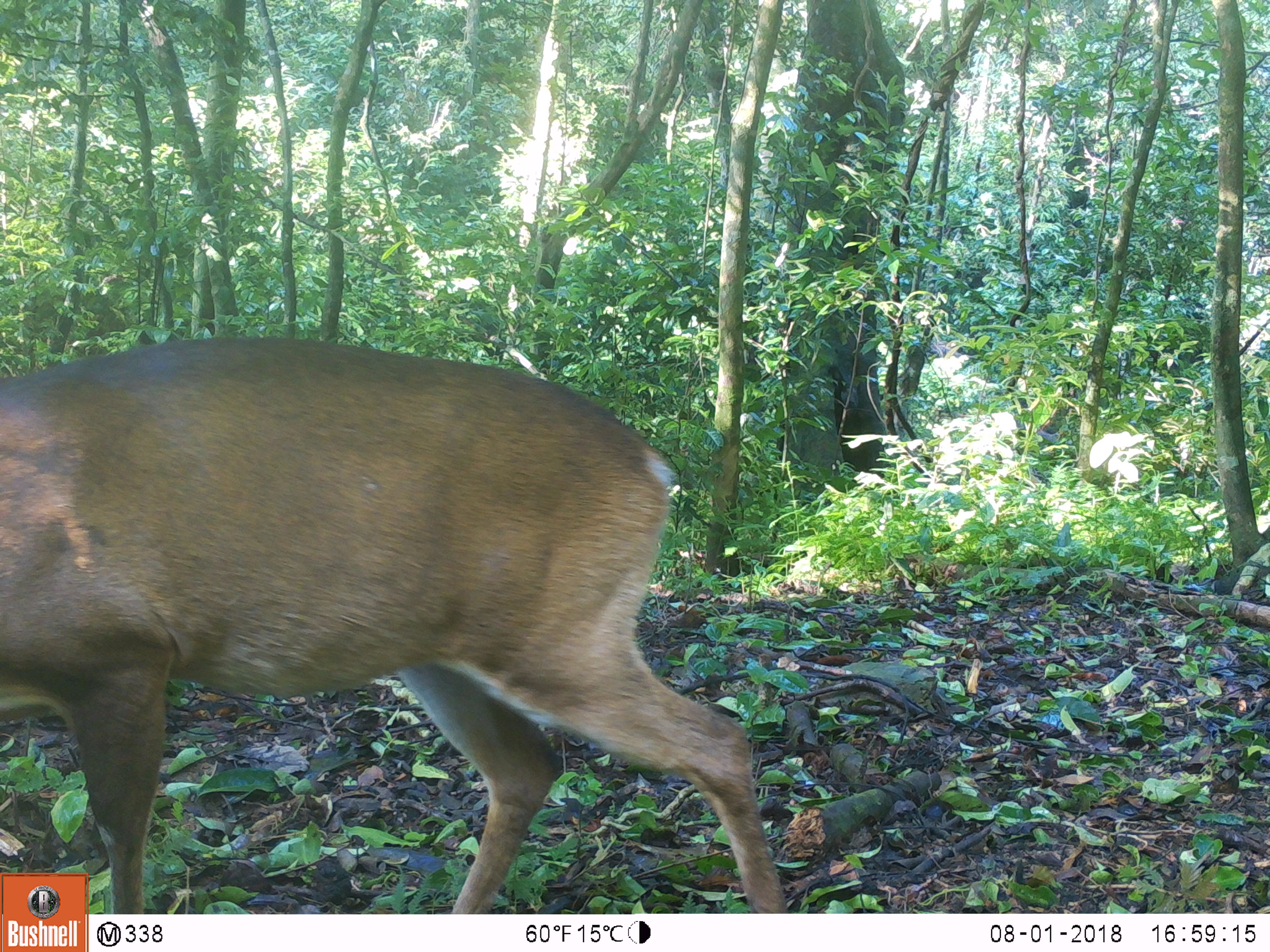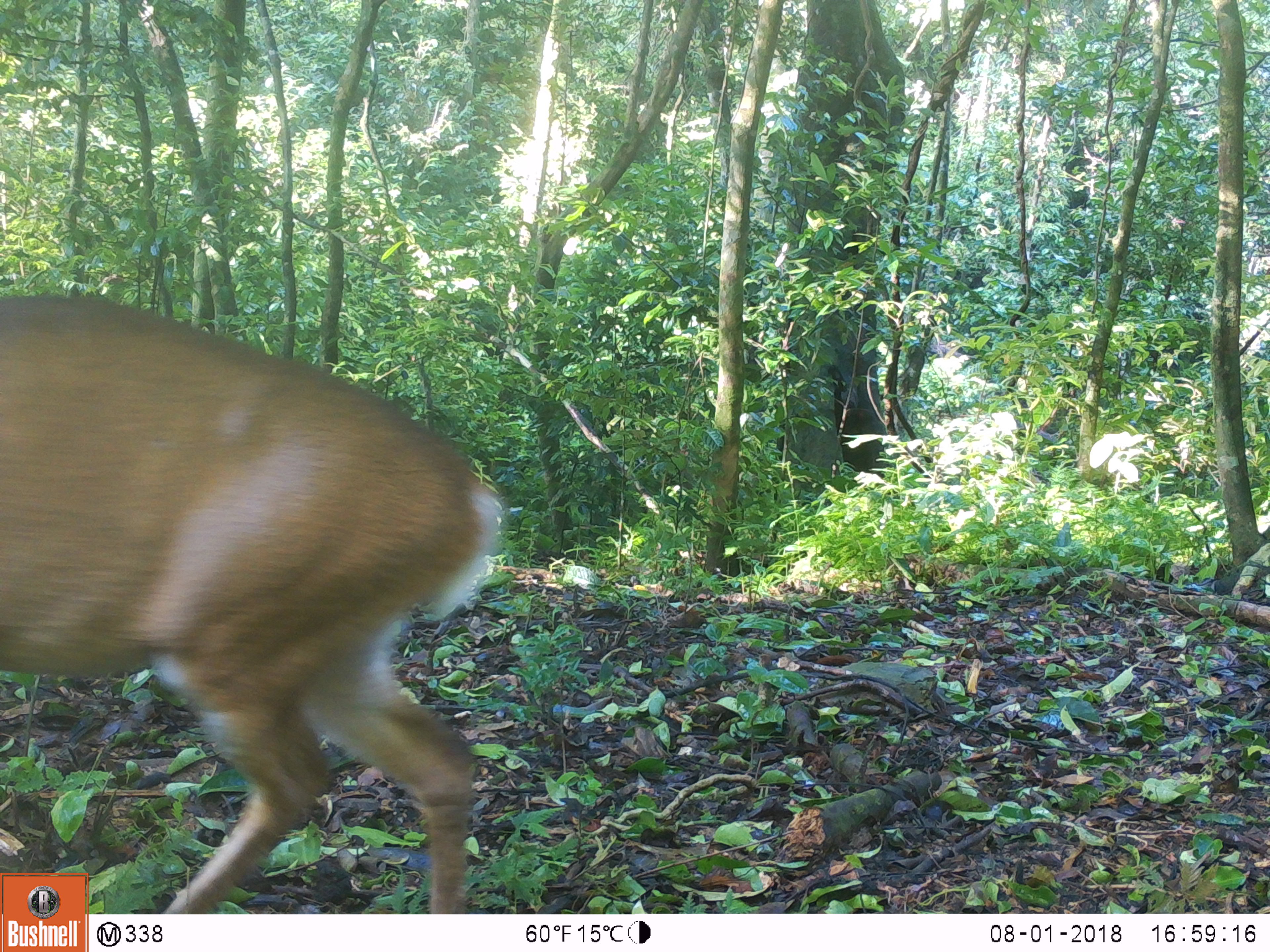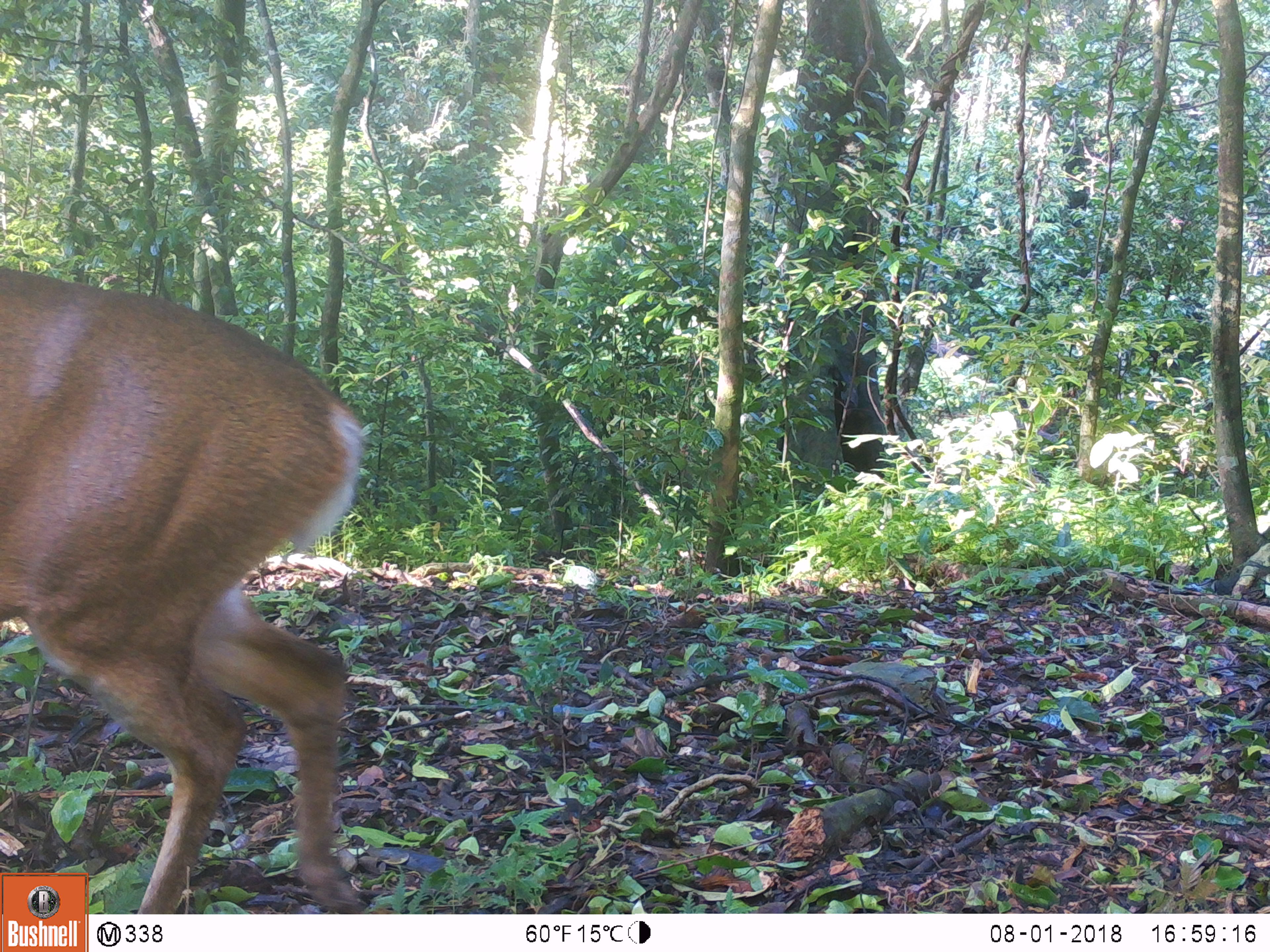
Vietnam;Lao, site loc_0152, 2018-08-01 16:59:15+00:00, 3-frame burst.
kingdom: Animalia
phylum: Chordata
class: Mammalia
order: Artiodactyla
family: Cervidae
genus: Muntiacus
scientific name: Muntiacus vuquangensis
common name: large-antlered muntjac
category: large antlered muntjac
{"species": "large antlered muntjac (large-antlered muntjac) (Muntiacus vuquangensis)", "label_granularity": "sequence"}